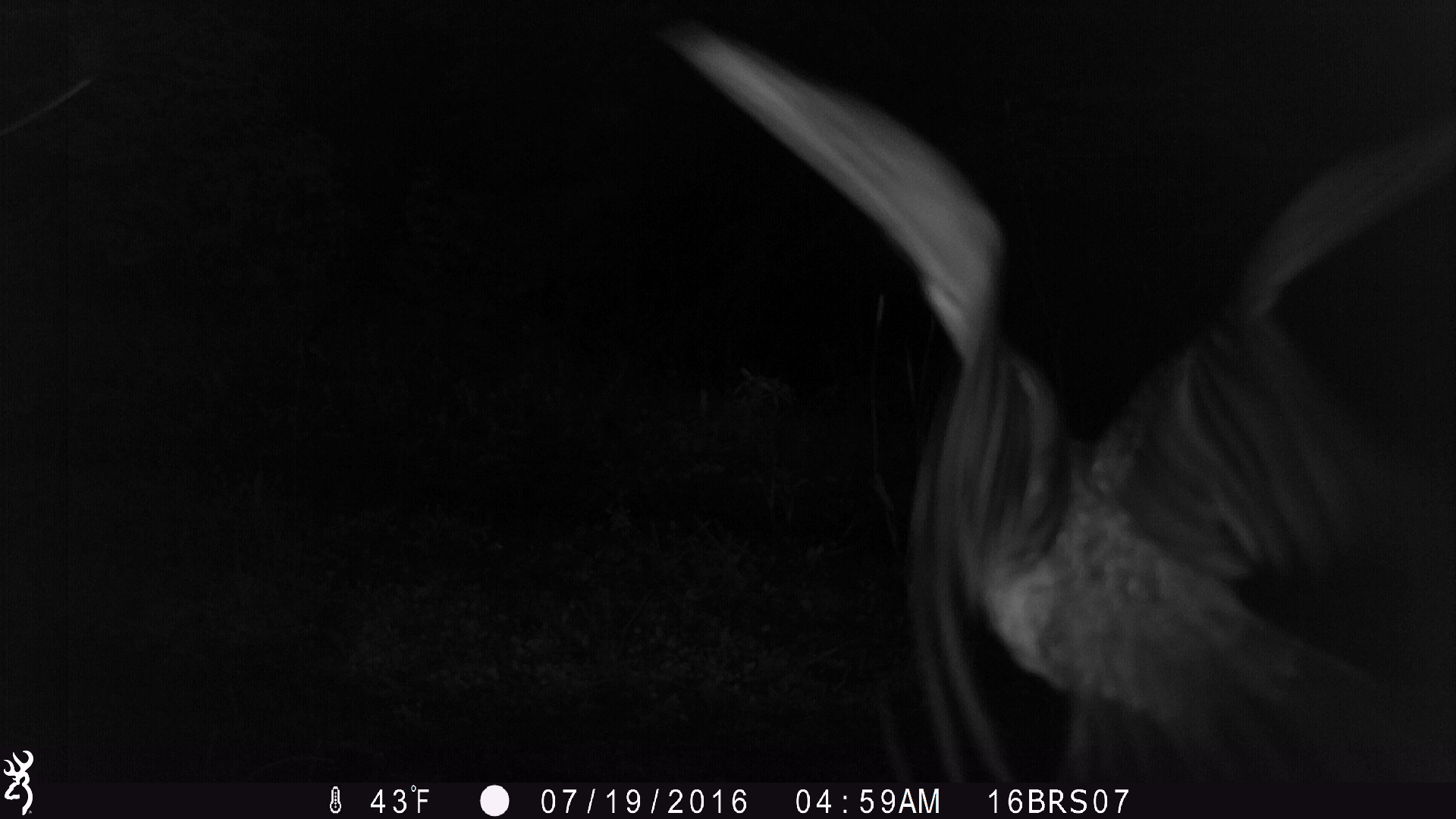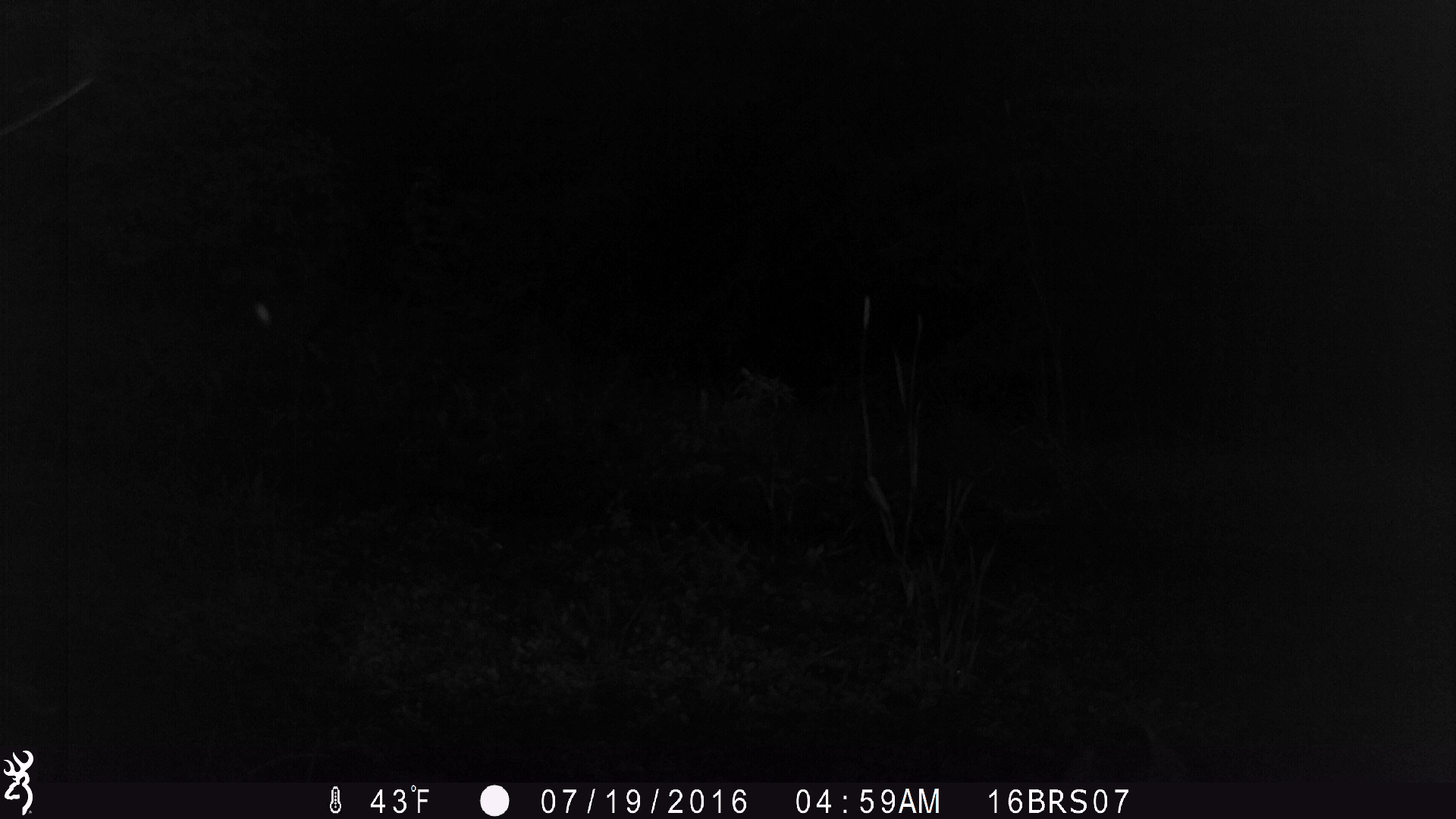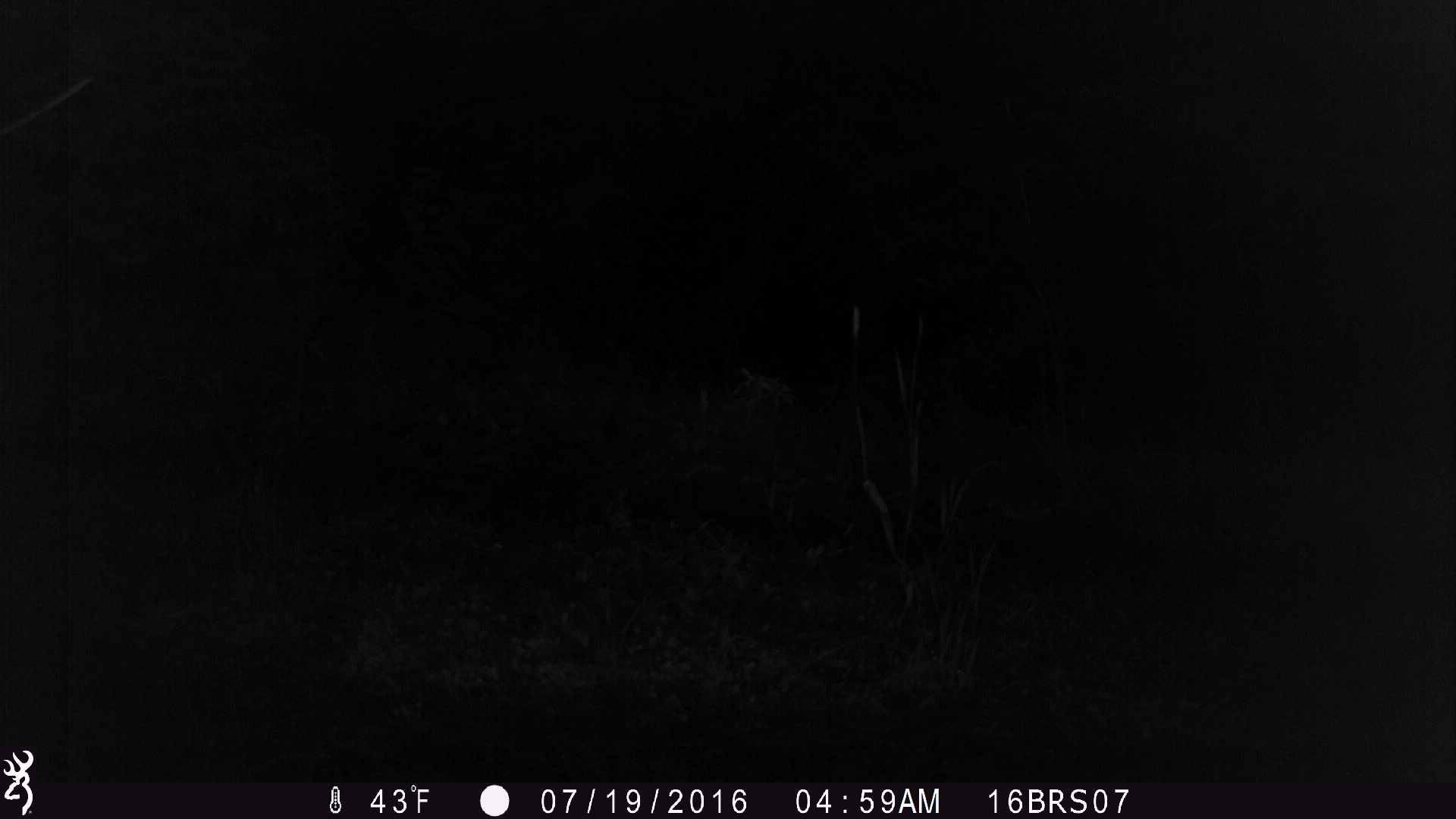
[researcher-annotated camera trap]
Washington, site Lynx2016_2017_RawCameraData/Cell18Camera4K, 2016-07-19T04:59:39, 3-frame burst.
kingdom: Animalia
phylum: Chordata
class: Aves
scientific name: Aves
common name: birds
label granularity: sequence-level